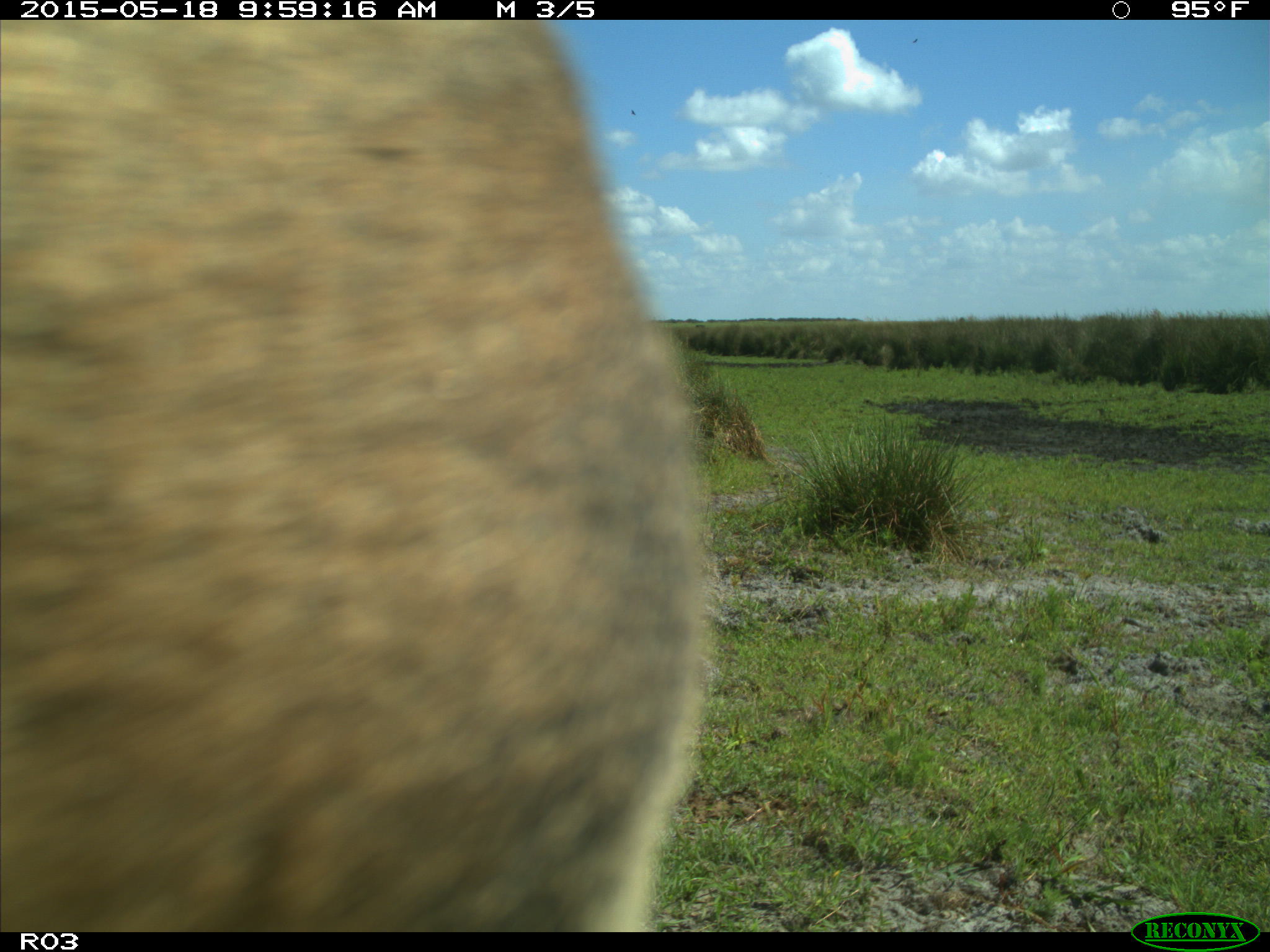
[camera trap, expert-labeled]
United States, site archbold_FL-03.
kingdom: Animalia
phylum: Chordata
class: Mammalia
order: Artiodactyla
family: Bovidae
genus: Bos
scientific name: Bos taurus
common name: domestic cow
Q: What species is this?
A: Bos taurus (domestic cow).